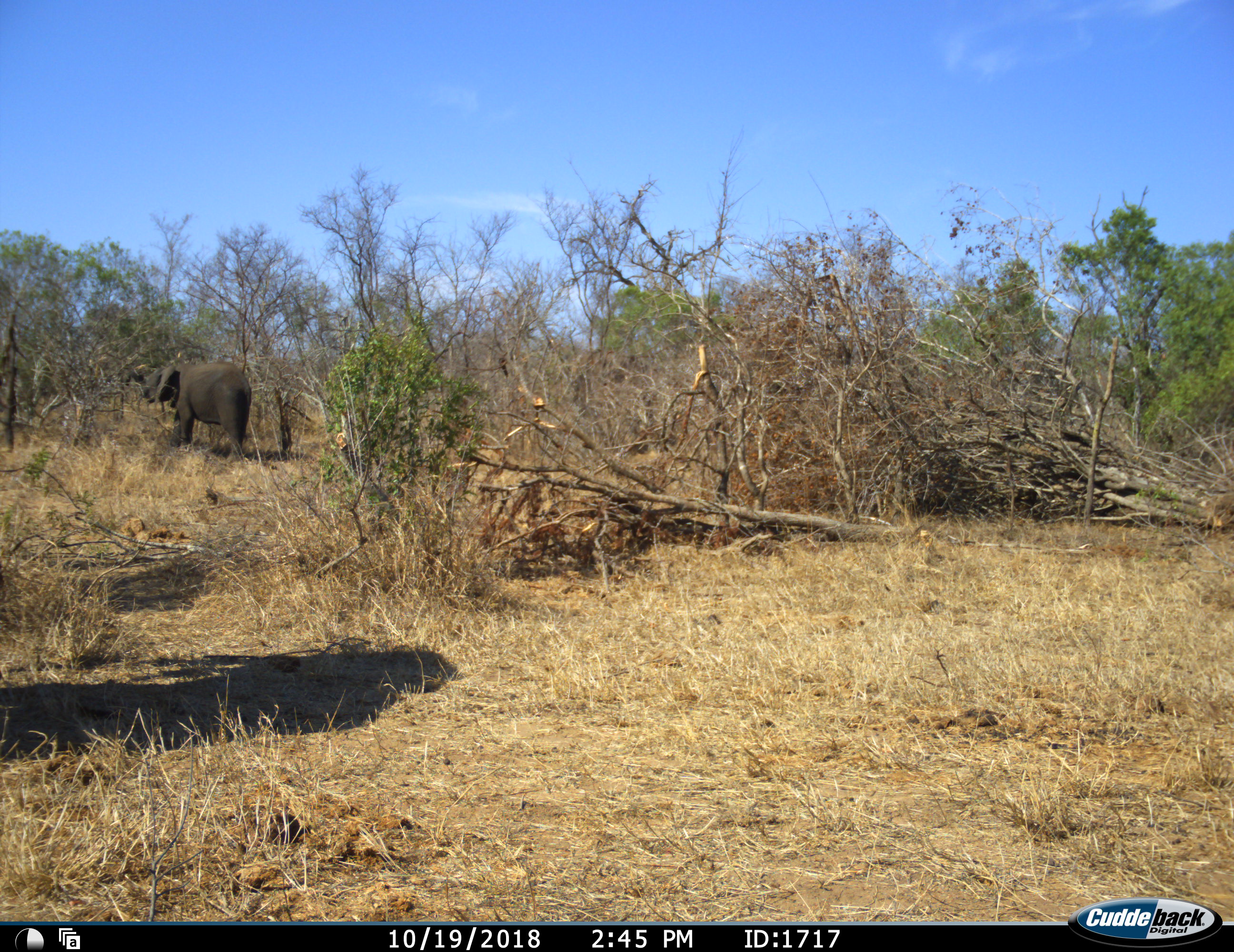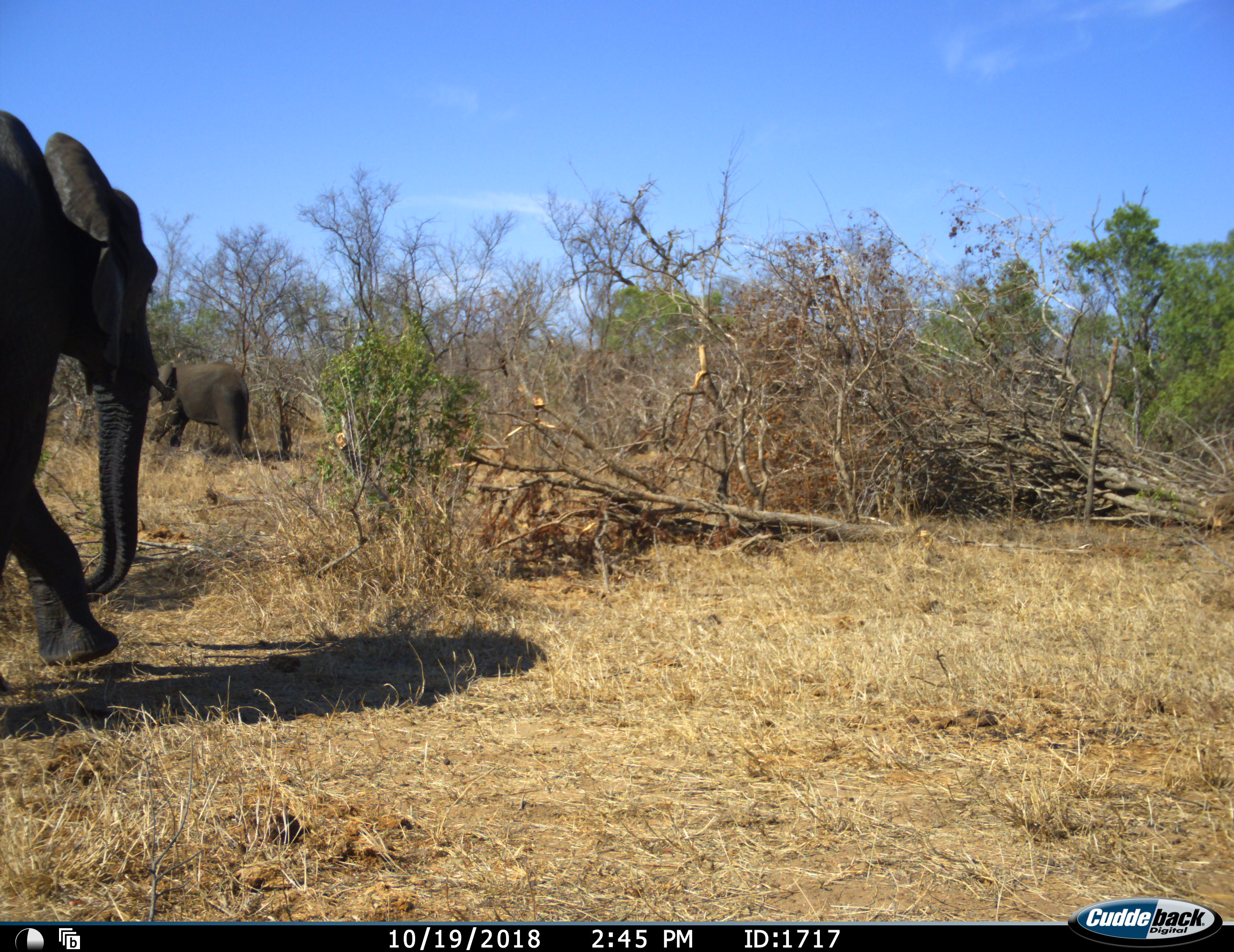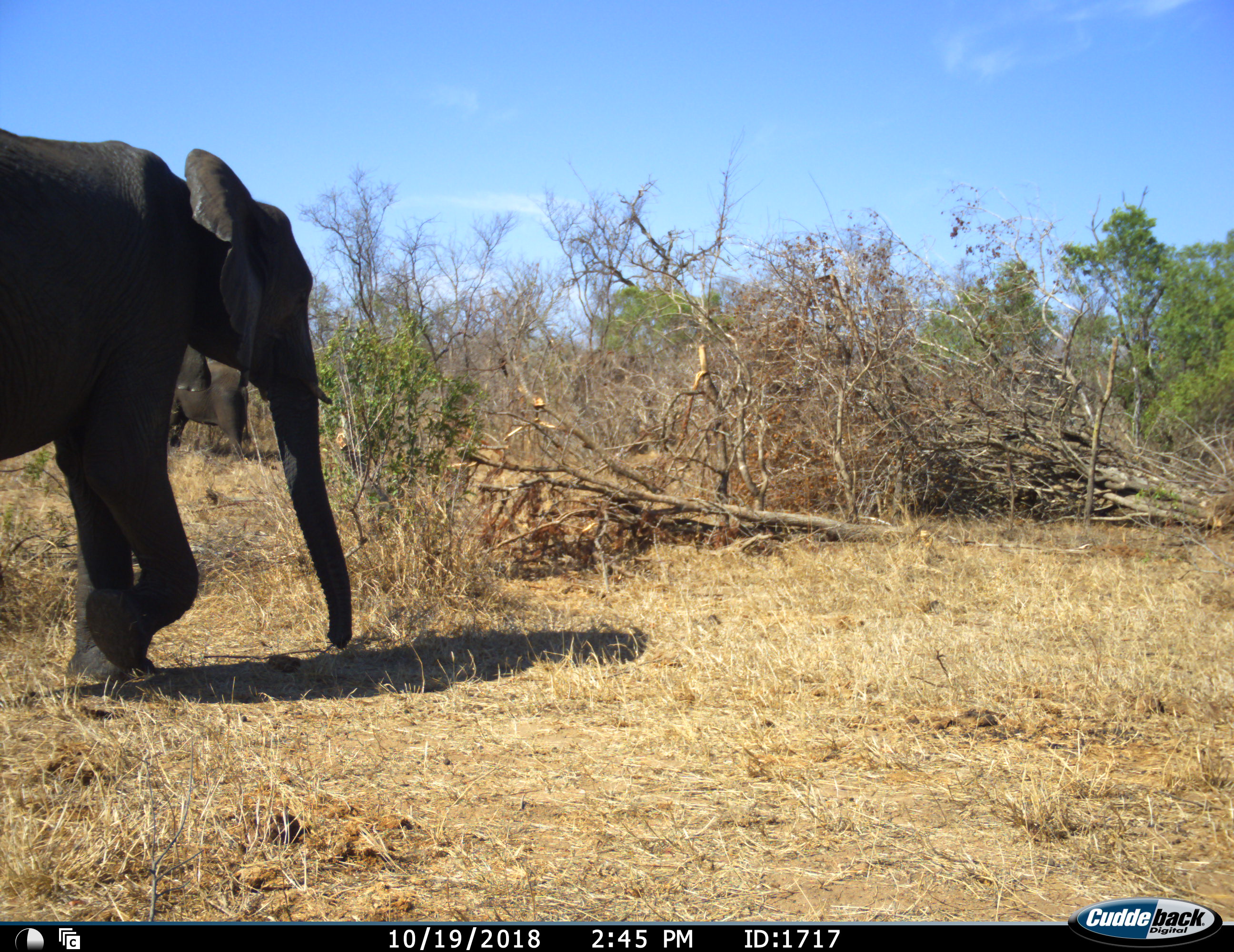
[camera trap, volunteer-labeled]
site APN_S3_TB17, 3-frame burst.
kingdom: Animalia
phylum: Chordata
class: Mammalia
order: Proboscidea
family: Elephantidae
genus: Loxodonta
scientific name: Loxodonta africana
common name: african bush elephant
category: elephant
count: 2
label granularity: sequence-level